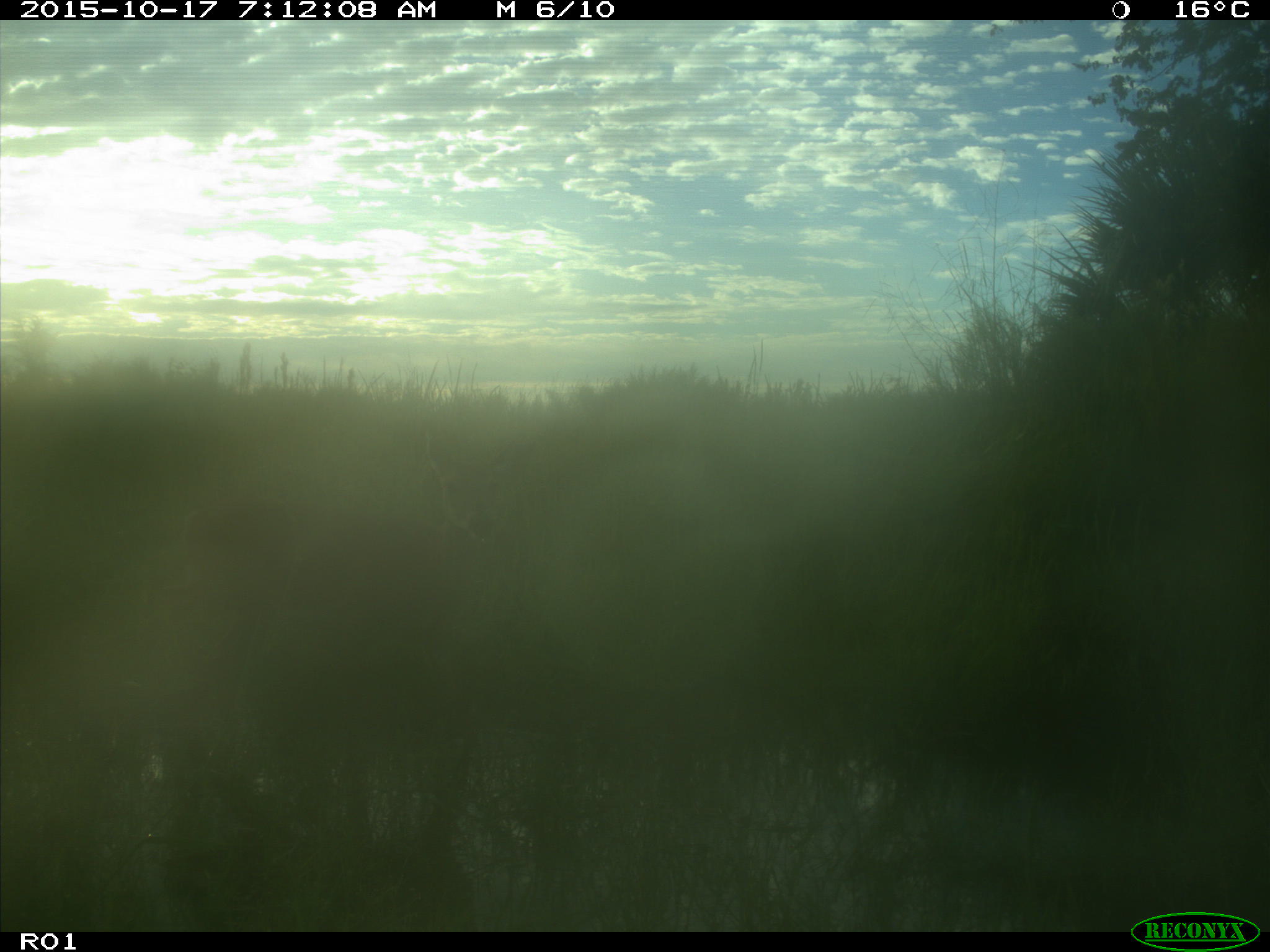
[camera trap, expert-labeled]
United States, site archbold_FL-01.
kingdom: Animalia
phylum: Chordata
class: Mammalia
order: Artiodactyla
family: Cervidae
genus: Odocoileus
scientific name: Odocoileus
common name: deer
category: unidentified deer